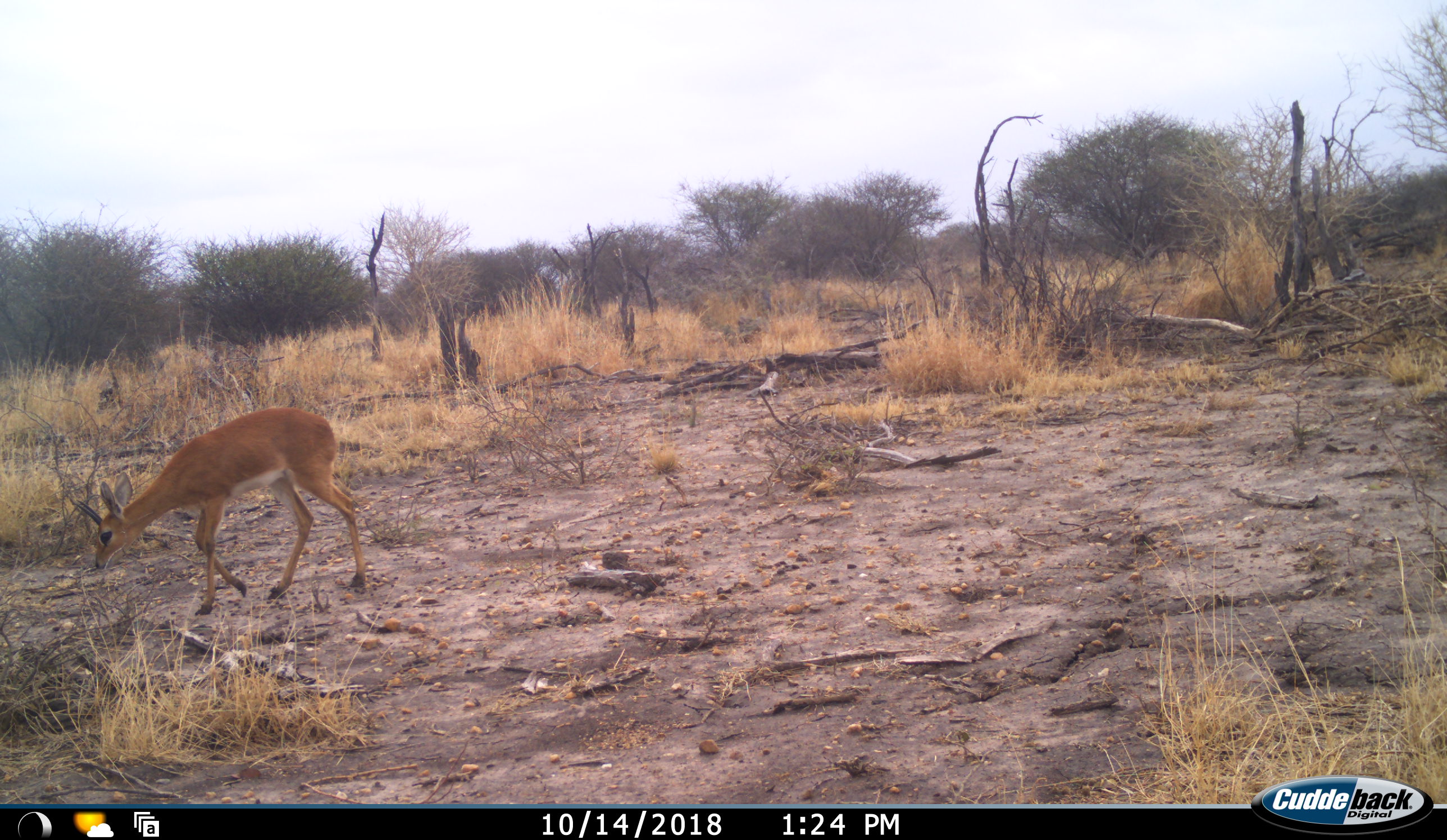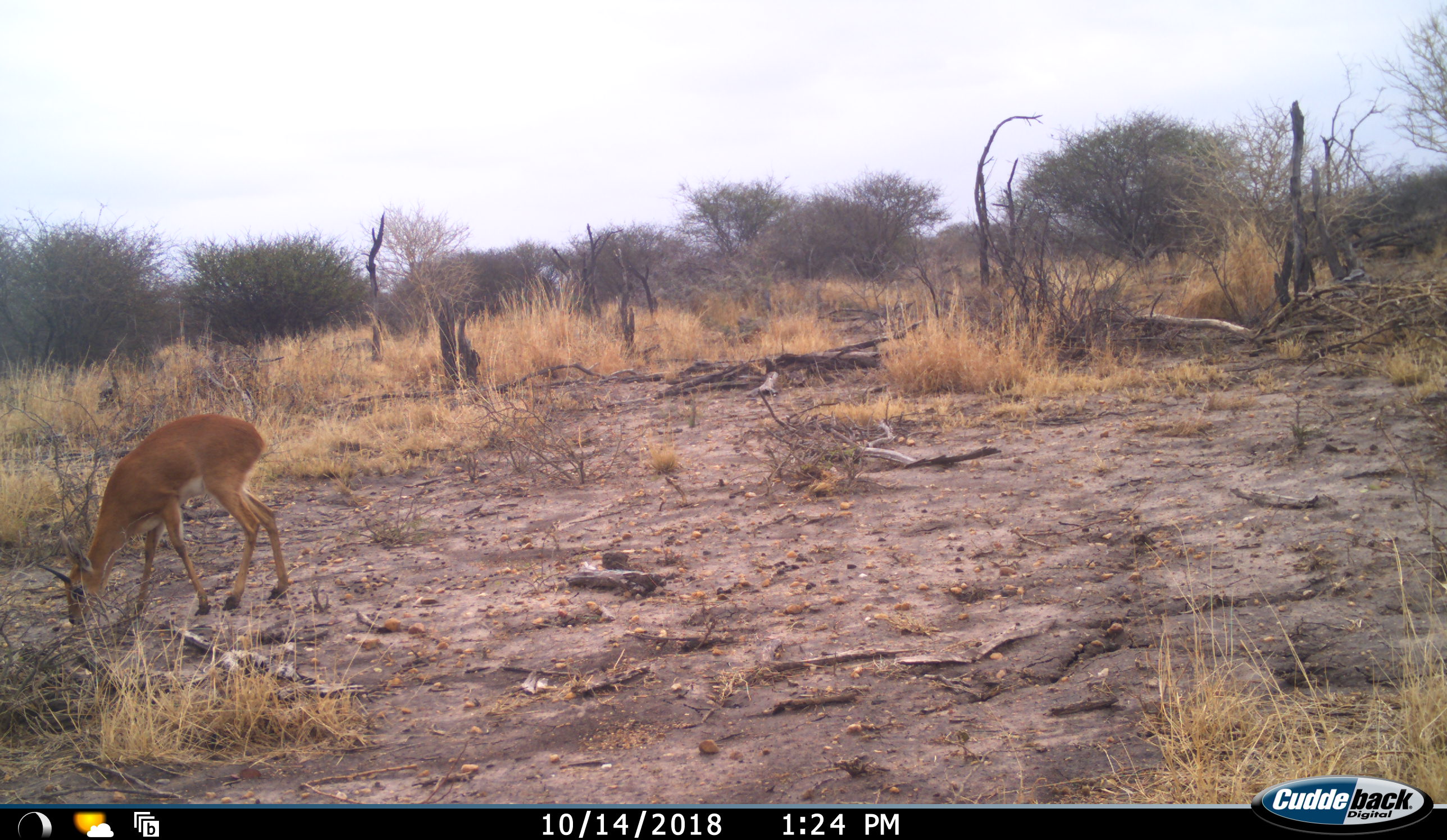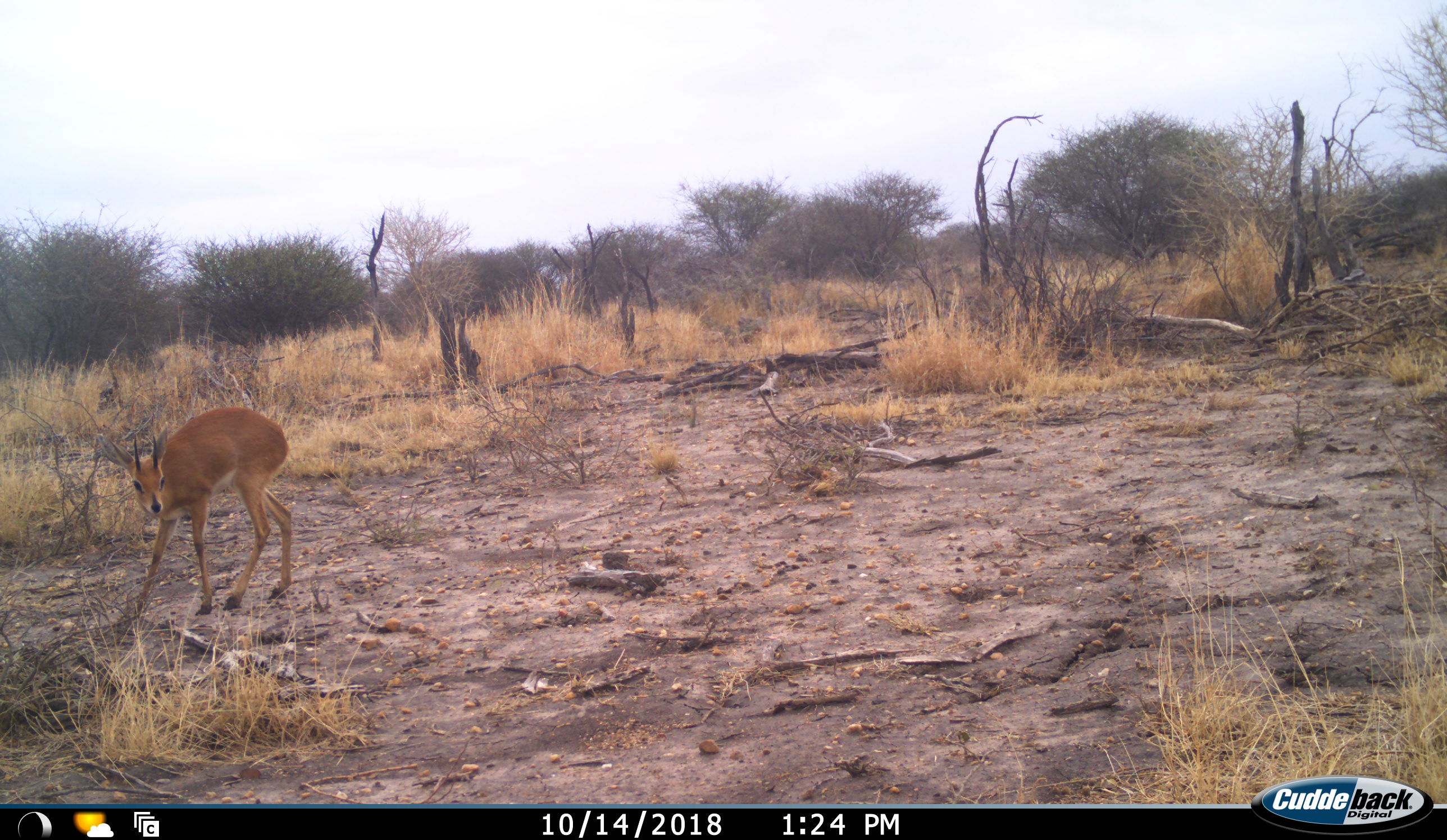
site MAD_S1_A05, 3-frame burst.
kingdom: Animalia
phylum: Chordata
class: Mammalia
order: Artiodactyla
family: Bovidae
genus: Raphicerus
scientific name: Raphicerus campestris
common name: steenbok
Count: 1.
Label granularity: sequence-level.